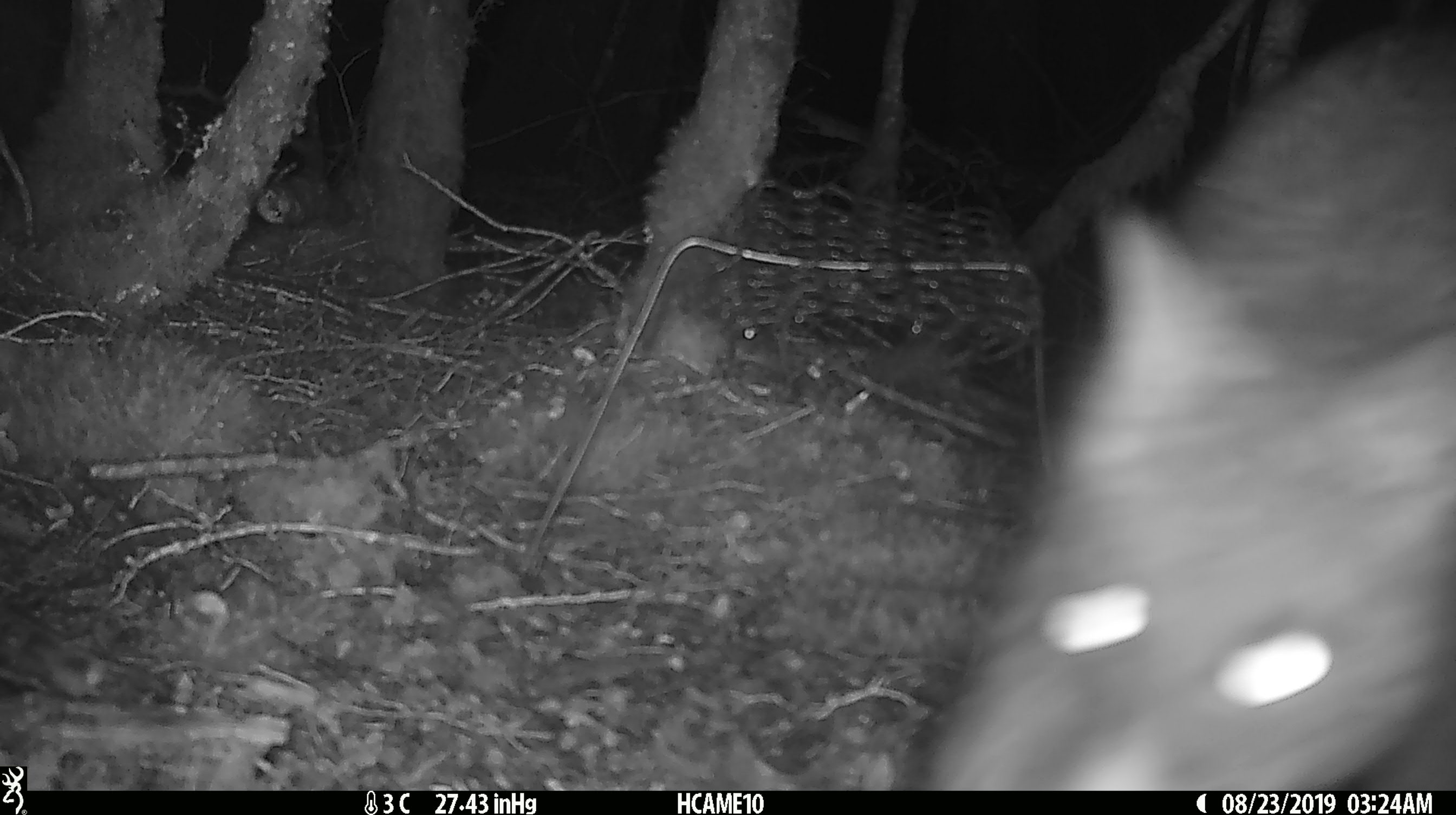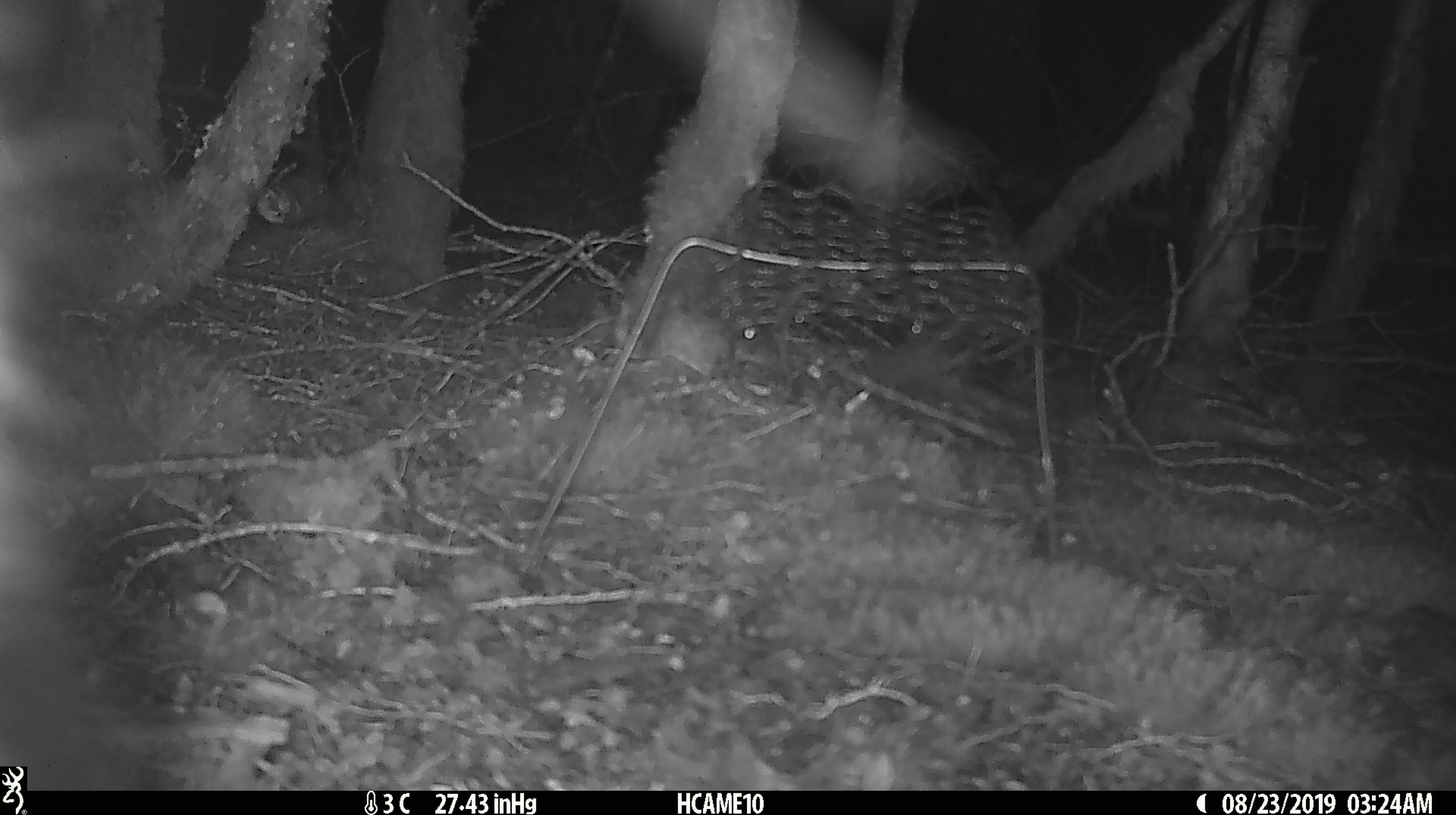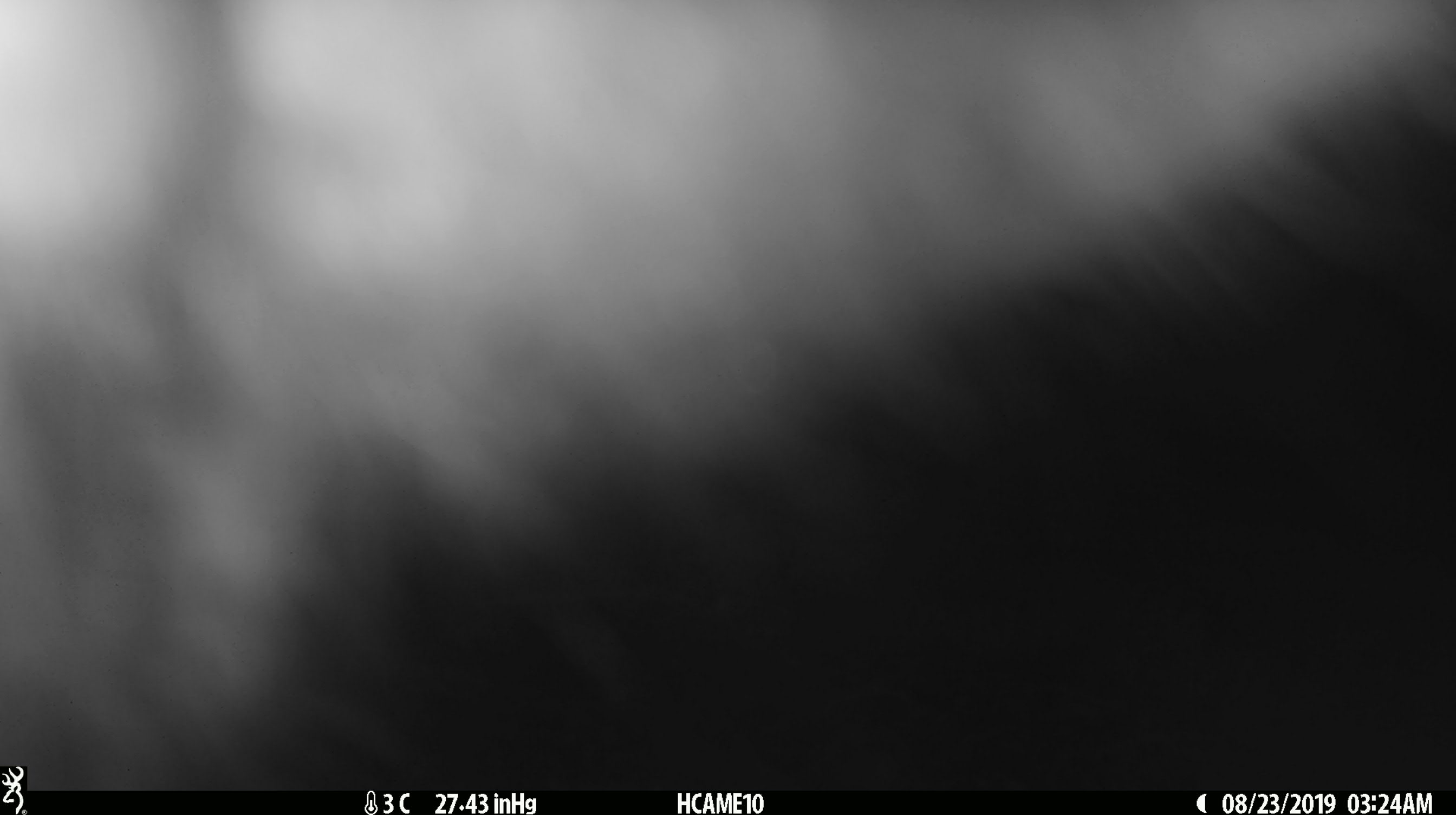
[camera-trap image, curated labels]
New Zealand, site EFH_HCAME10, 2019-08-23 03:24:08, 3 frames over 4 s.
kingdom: Animalia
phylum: Chordata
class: Mammalia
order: Diprotodontia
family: Phalangeridae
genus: Trichosurus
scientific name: Trichosurus vulpecula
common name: common brushtail possum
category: possum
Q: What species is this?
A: Possum (common brushtail possum) (Trichosurus vulpecula).